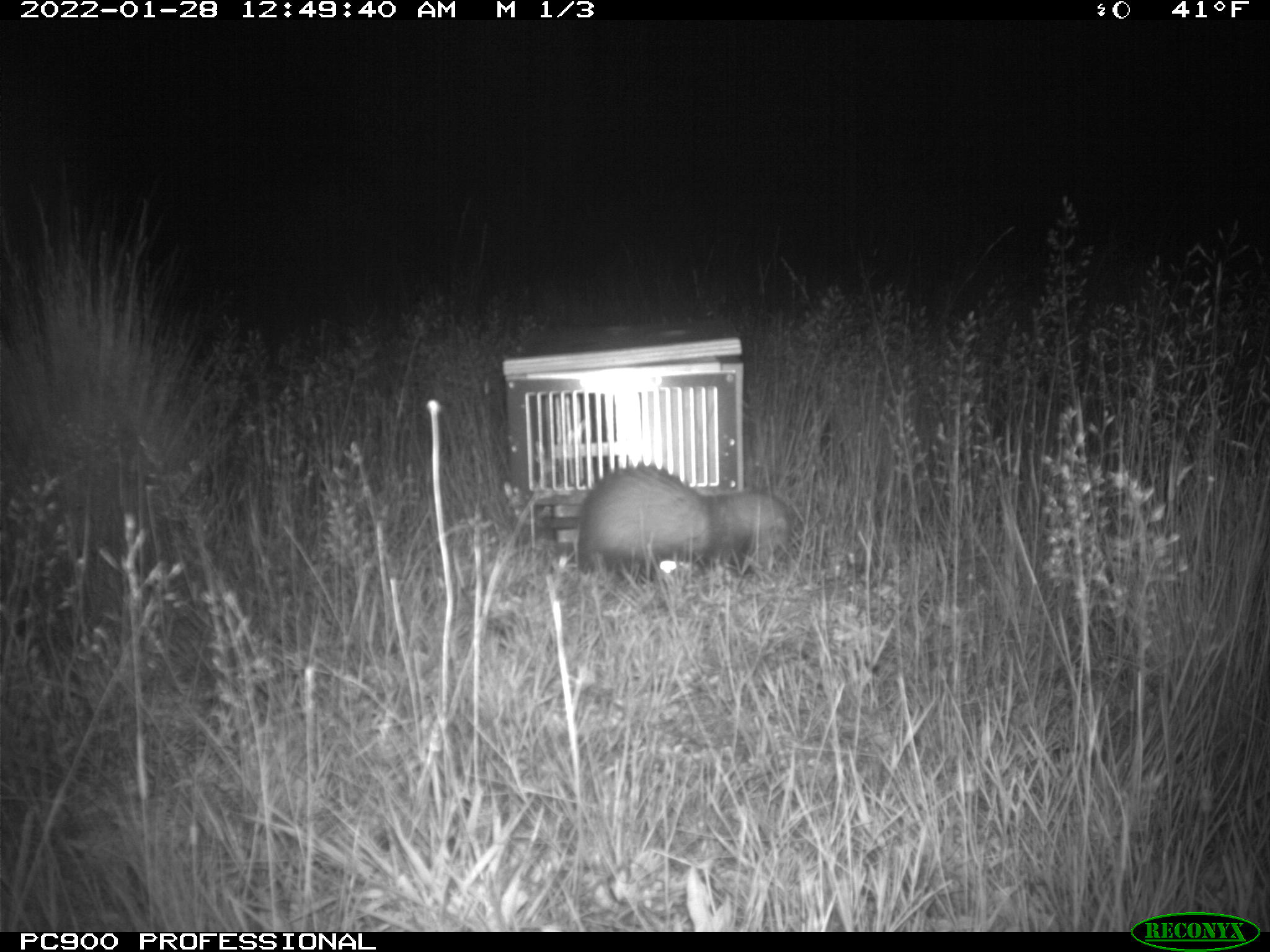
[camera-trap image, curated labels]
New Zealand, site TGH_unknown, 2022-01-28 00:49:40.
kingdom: Animalia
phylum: Chordata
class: Mammalia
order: Carnivora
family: Mustelidae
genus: Mustela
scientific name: Mustela furo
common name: ferret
Ferret (Mustela furo).